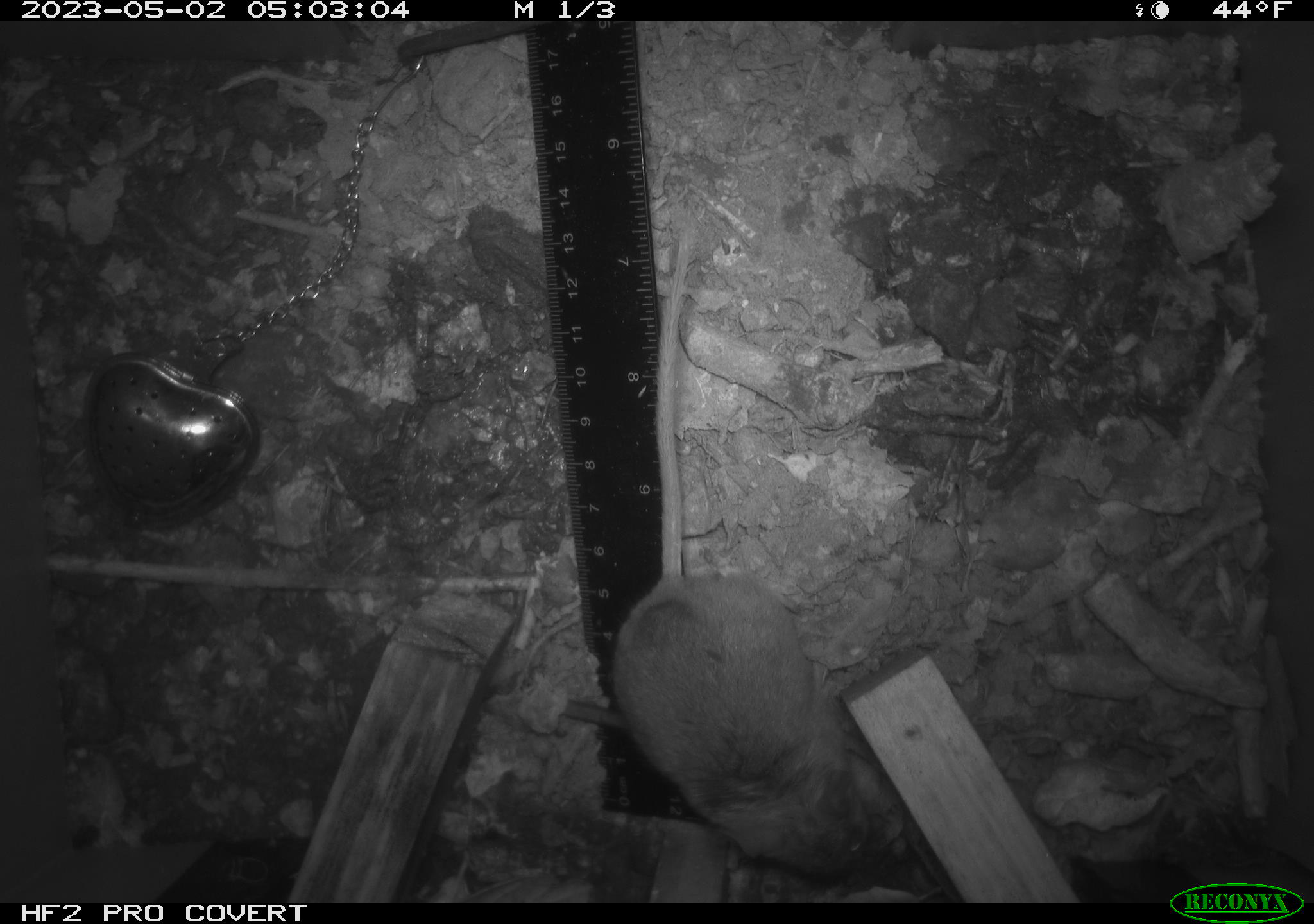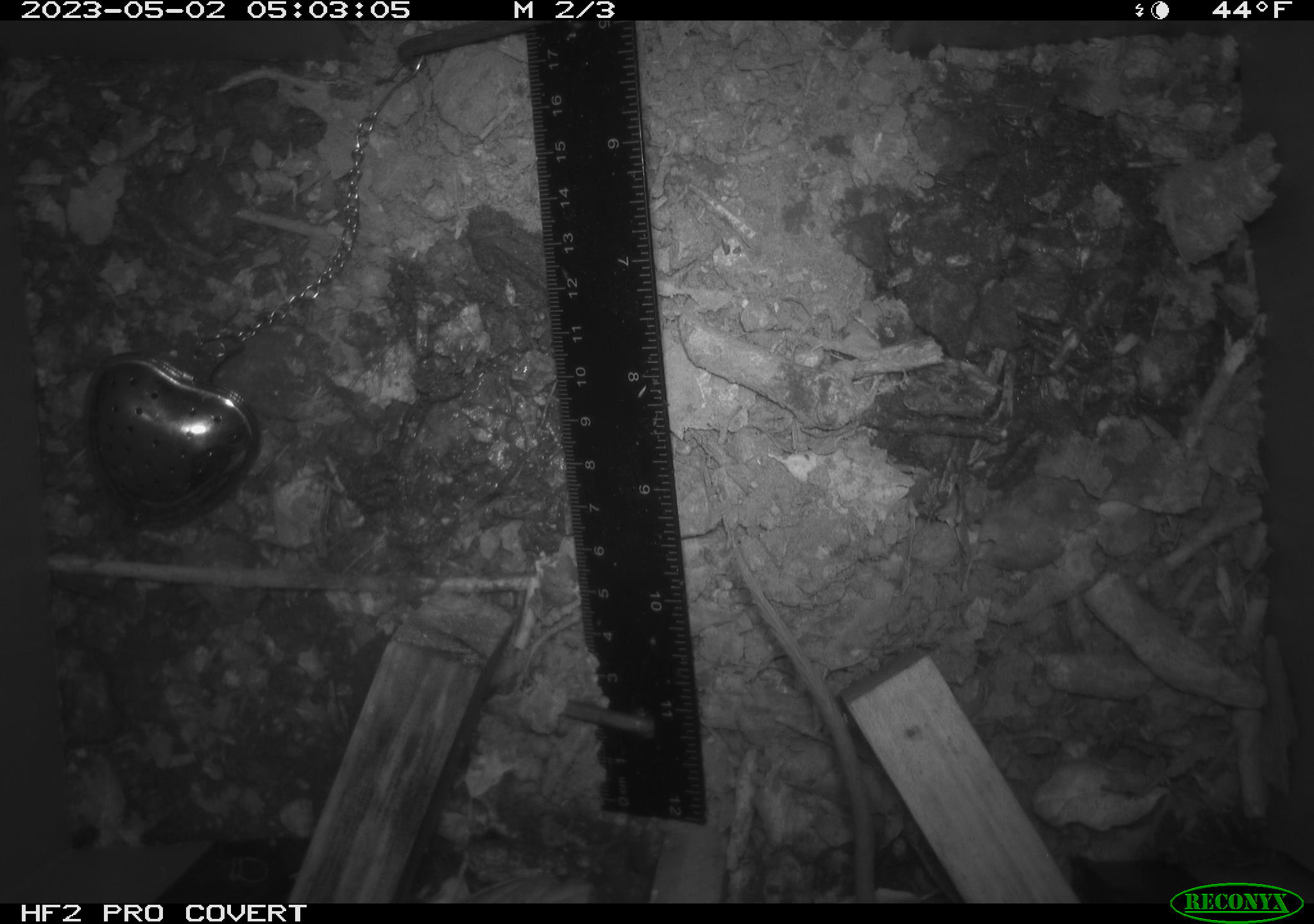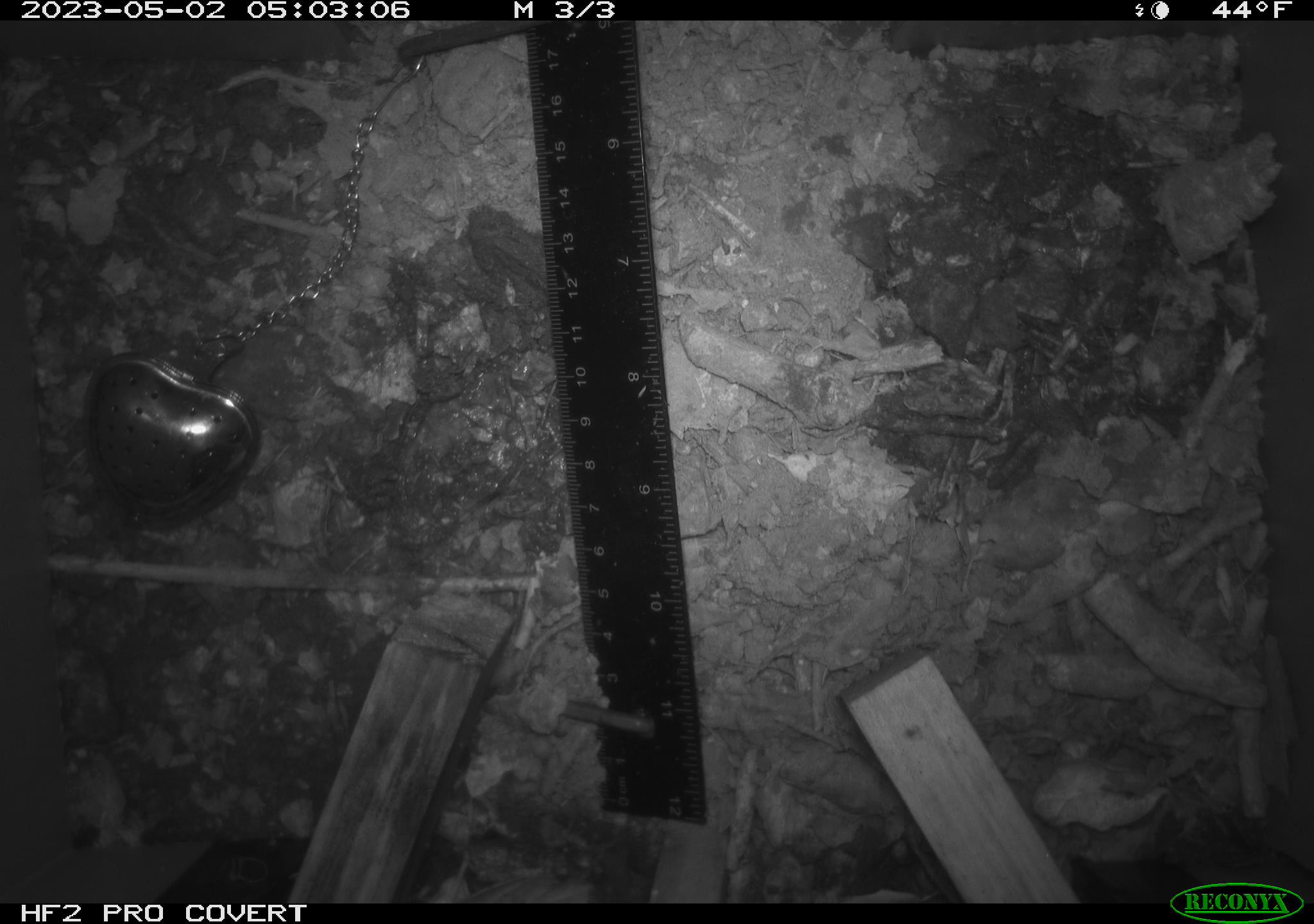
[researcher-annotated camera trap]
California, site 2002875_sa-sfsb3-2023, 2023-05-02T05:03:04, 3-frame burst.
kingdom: Animalia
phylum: Chordata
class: Mammalia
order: Rodentia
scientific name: Rodentia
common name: mouse species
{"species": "mouse species (Rodentia)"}